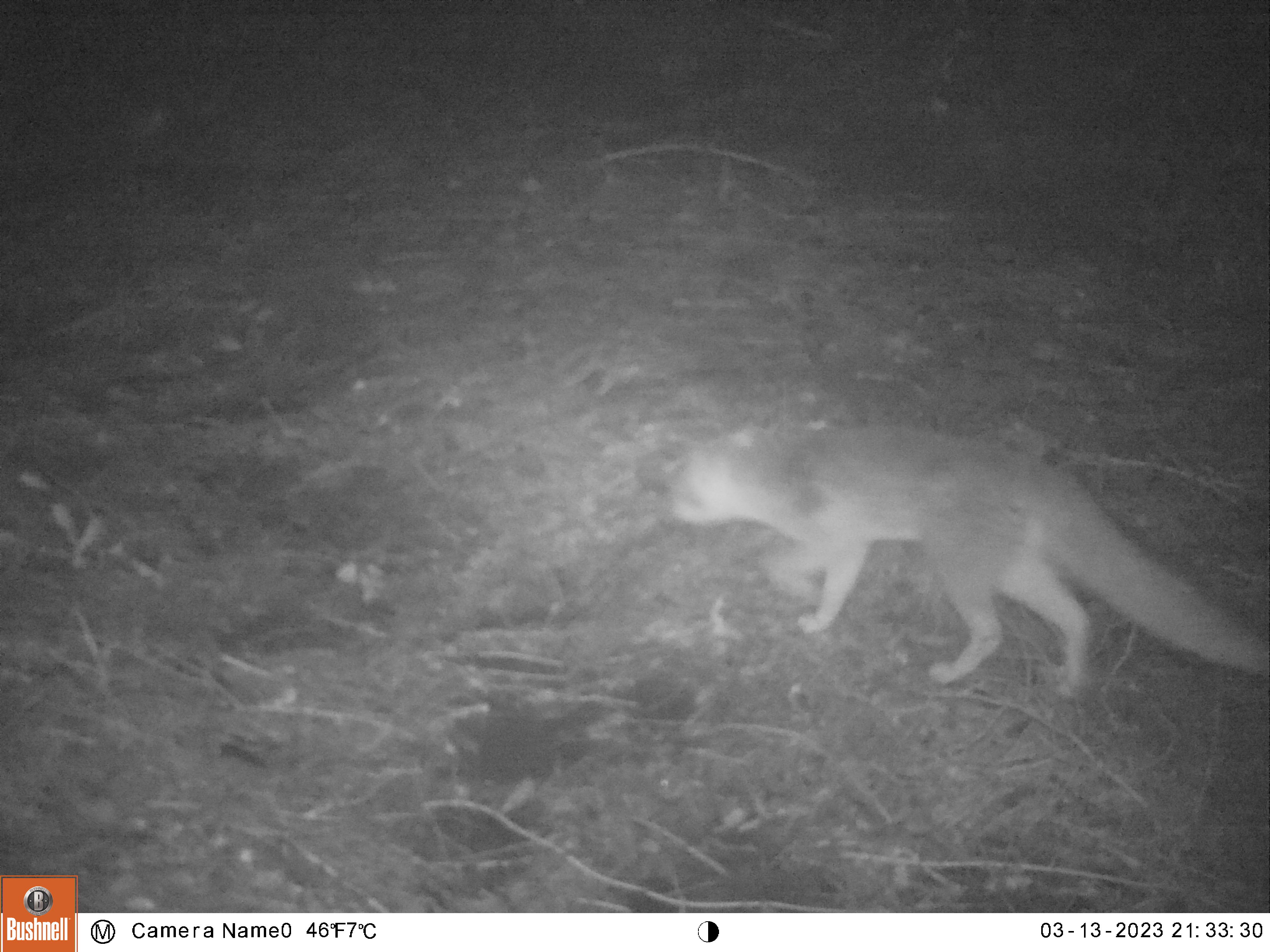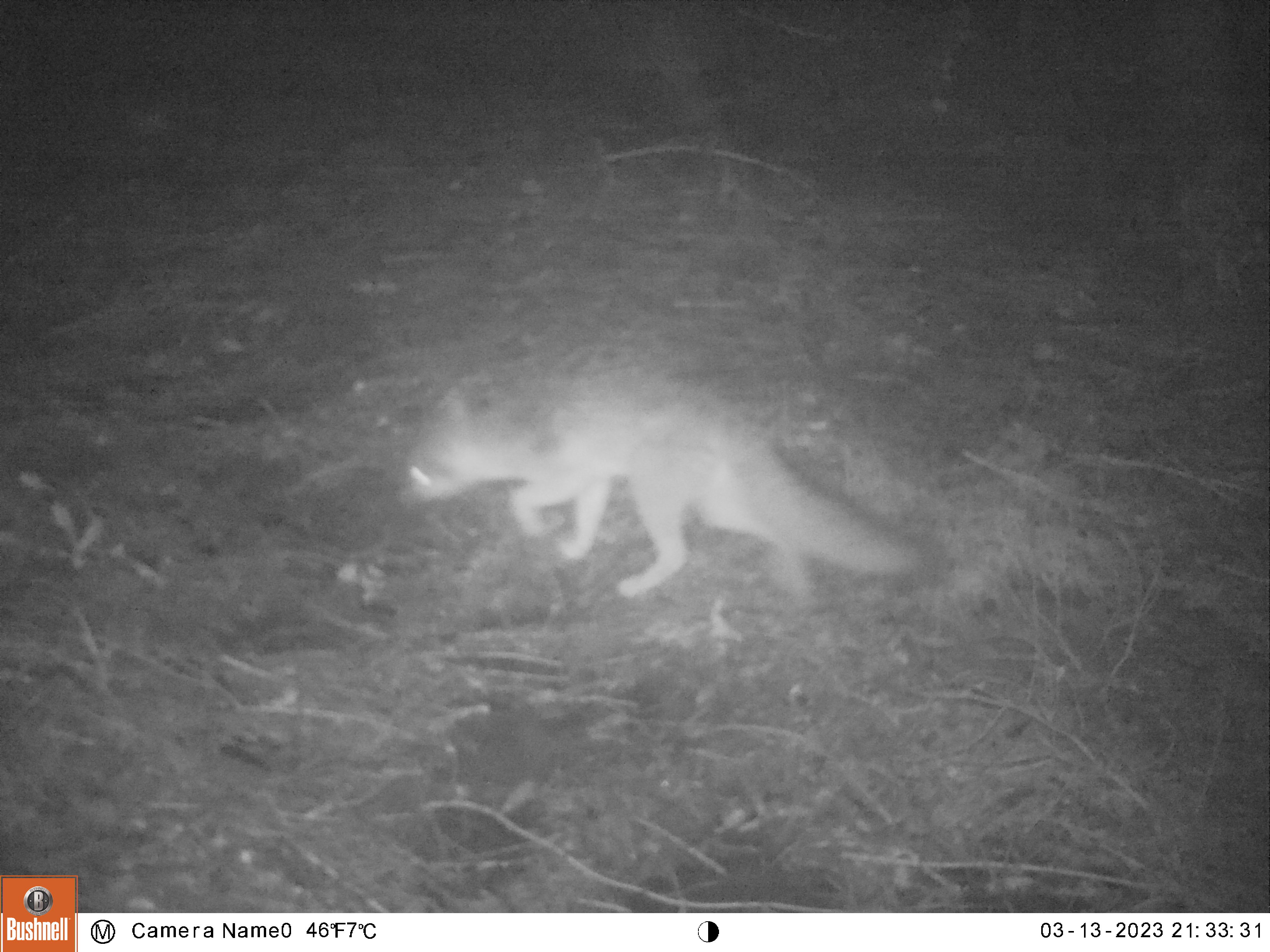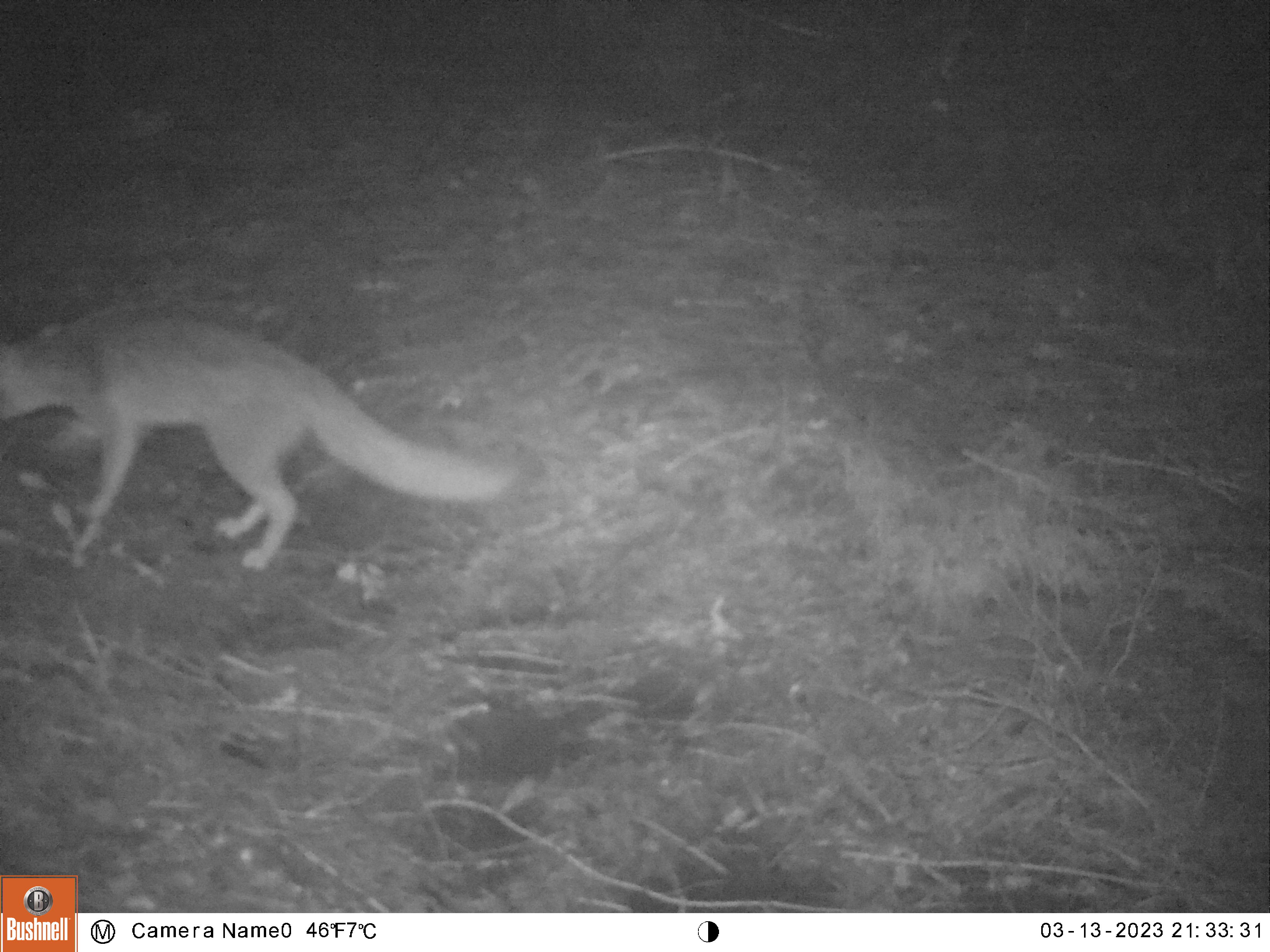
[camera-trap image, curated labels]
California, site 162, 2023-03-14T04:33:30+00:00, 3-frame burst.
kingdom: Animalia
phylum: Chordata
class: Mammalia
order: Carnivora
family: Canidae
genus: Urocyon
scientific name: Urocyon cinereoargenteus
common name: gray fox